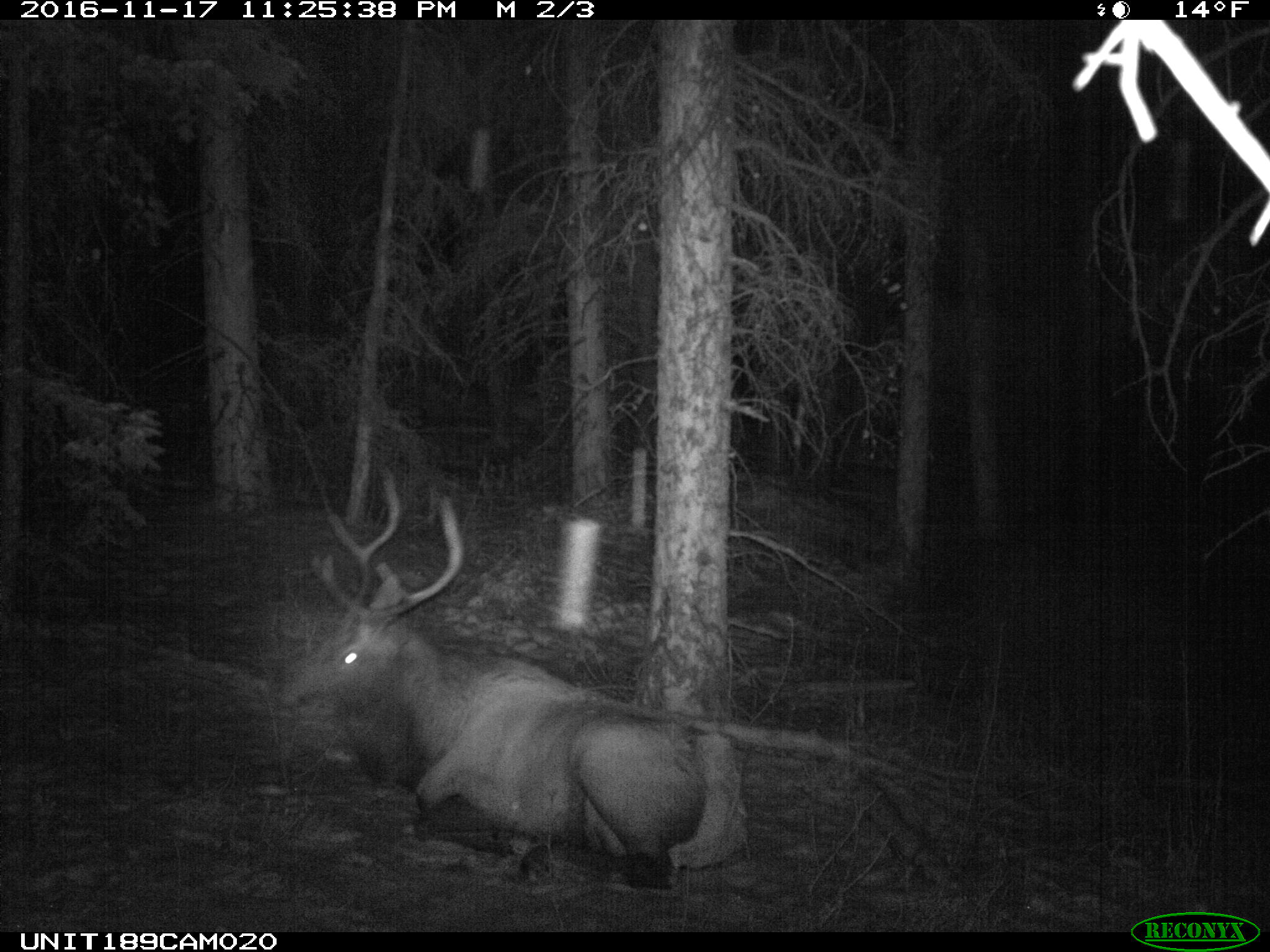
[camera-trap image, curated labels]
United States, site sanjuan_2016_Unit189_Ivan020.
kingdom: Animalia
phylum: Chordata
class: Mammalia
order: Artiodactyla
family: Cervidae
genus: Cervus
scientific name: Cervus elaphus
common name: red deer